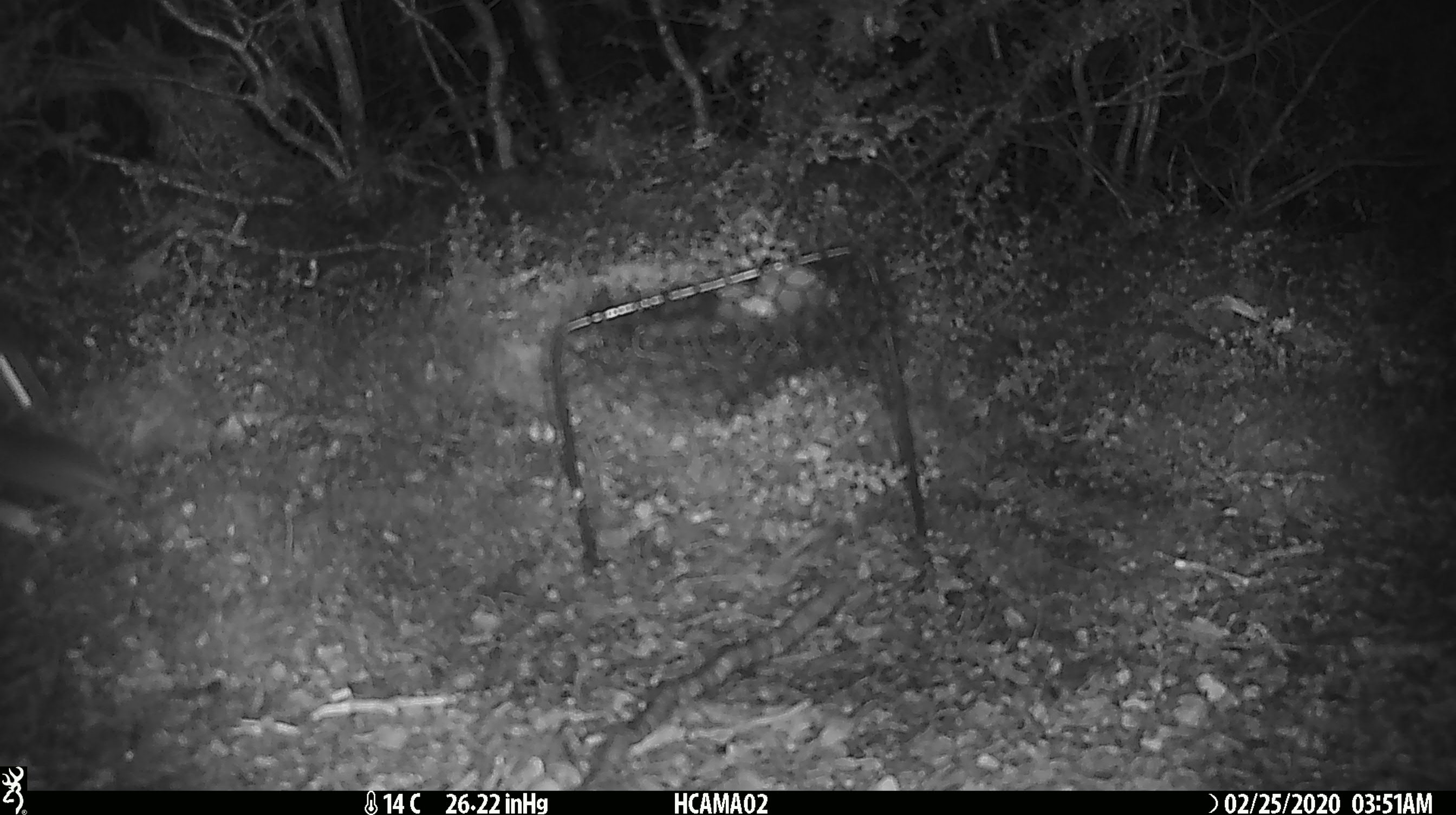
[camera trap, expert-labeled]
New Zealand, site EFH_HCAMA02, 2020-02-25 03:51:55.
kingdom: Animalia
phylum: Chordata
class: Mammalia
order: Rodentia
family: Muridae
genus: Mus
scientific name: Mus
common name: mouse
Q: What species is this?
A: Mouse (Mus).